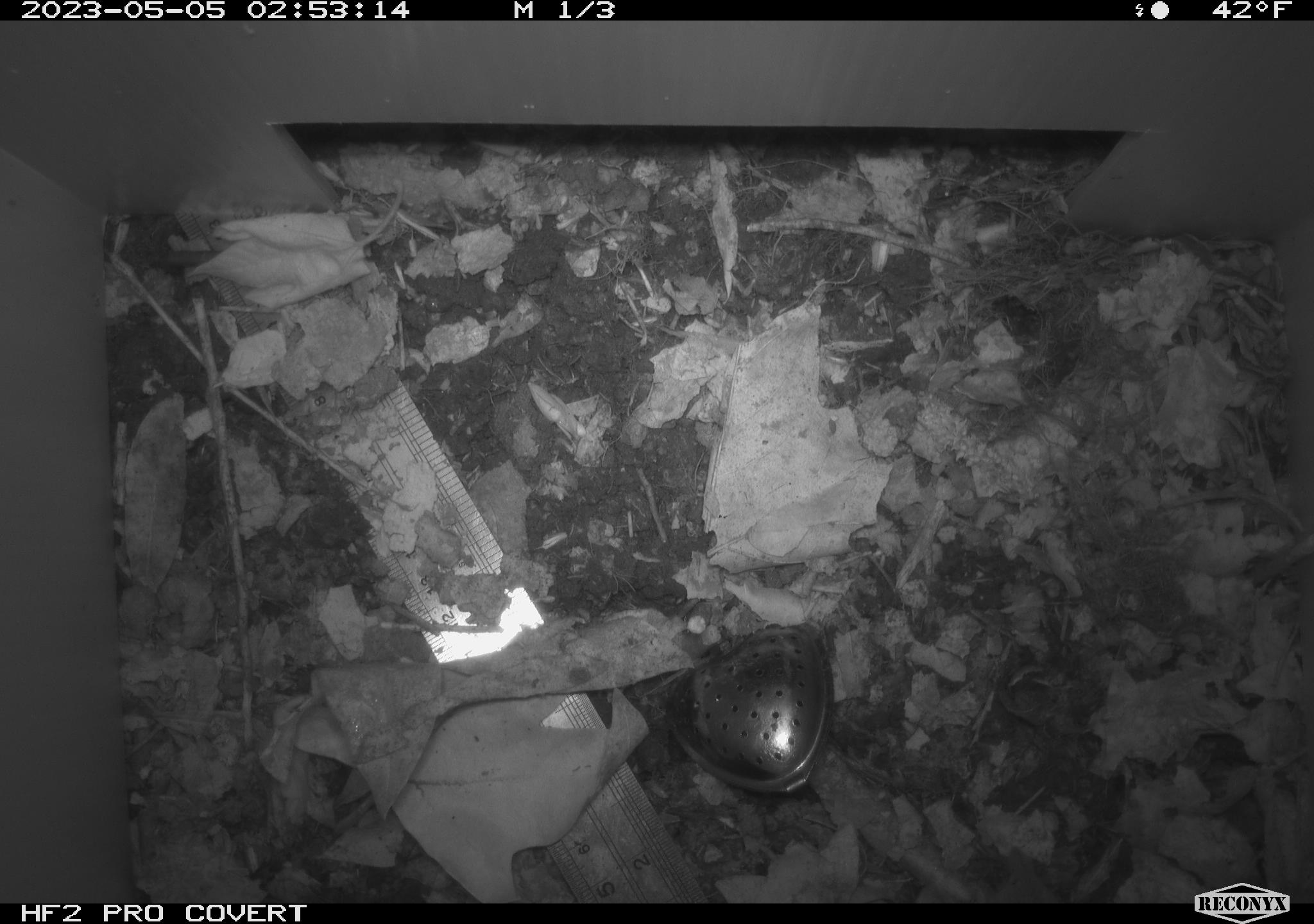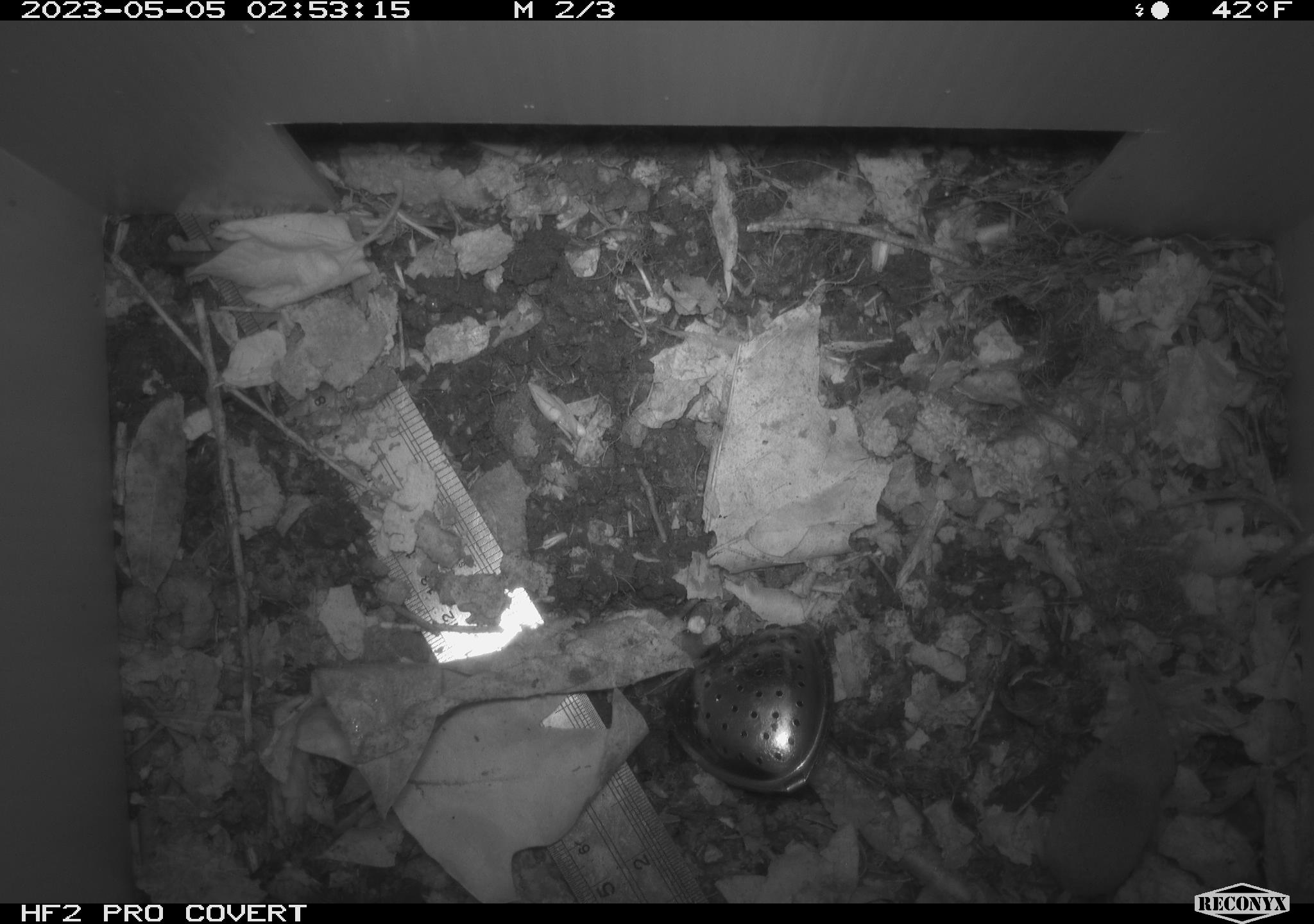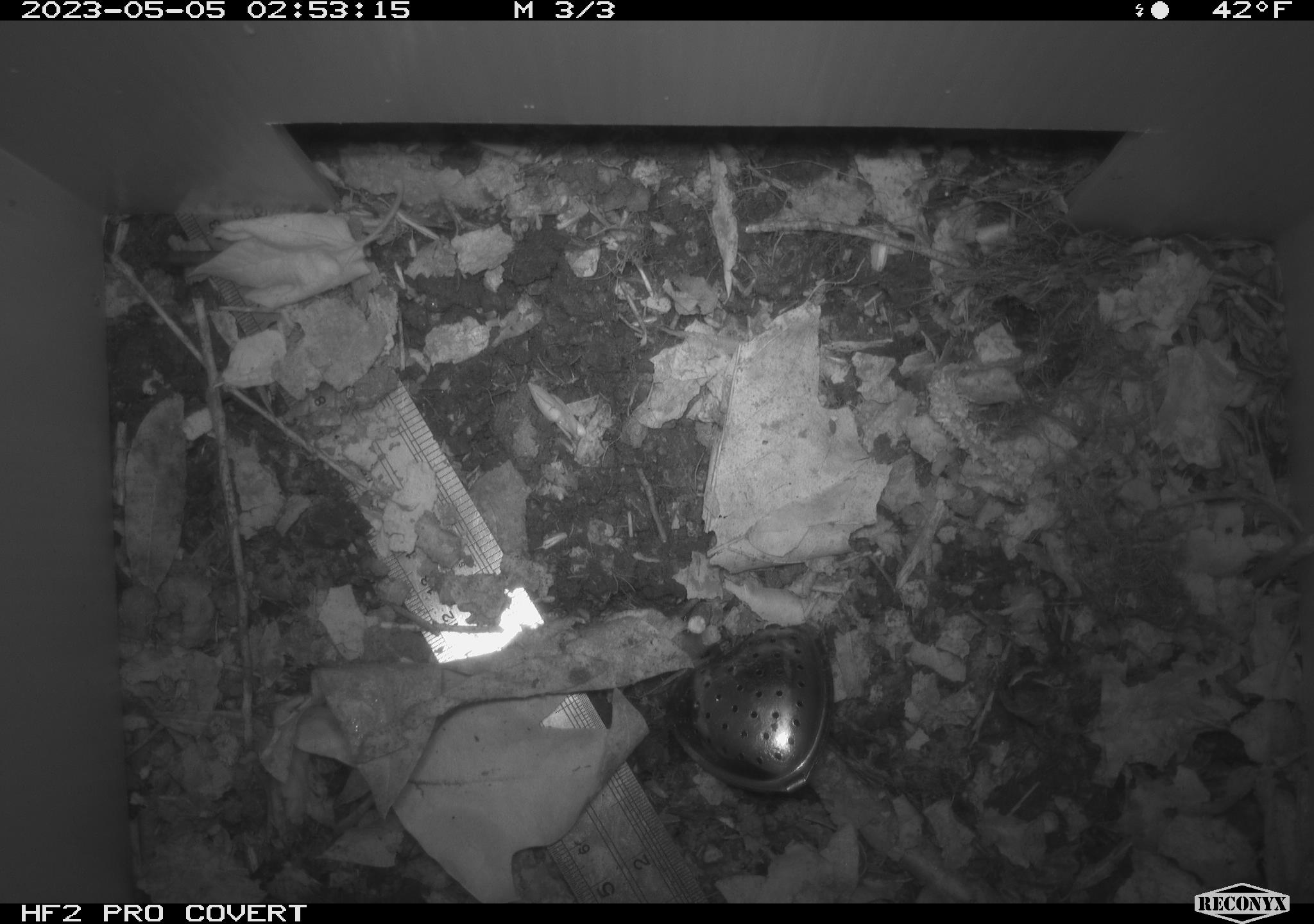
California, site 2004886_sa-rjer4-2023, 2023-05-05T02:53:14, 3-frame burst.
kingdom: Animalia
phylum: Chordata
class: Mammalia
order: Eulipotyphla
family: Soricidae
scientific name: Soricidae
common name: shrews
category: soricidae family